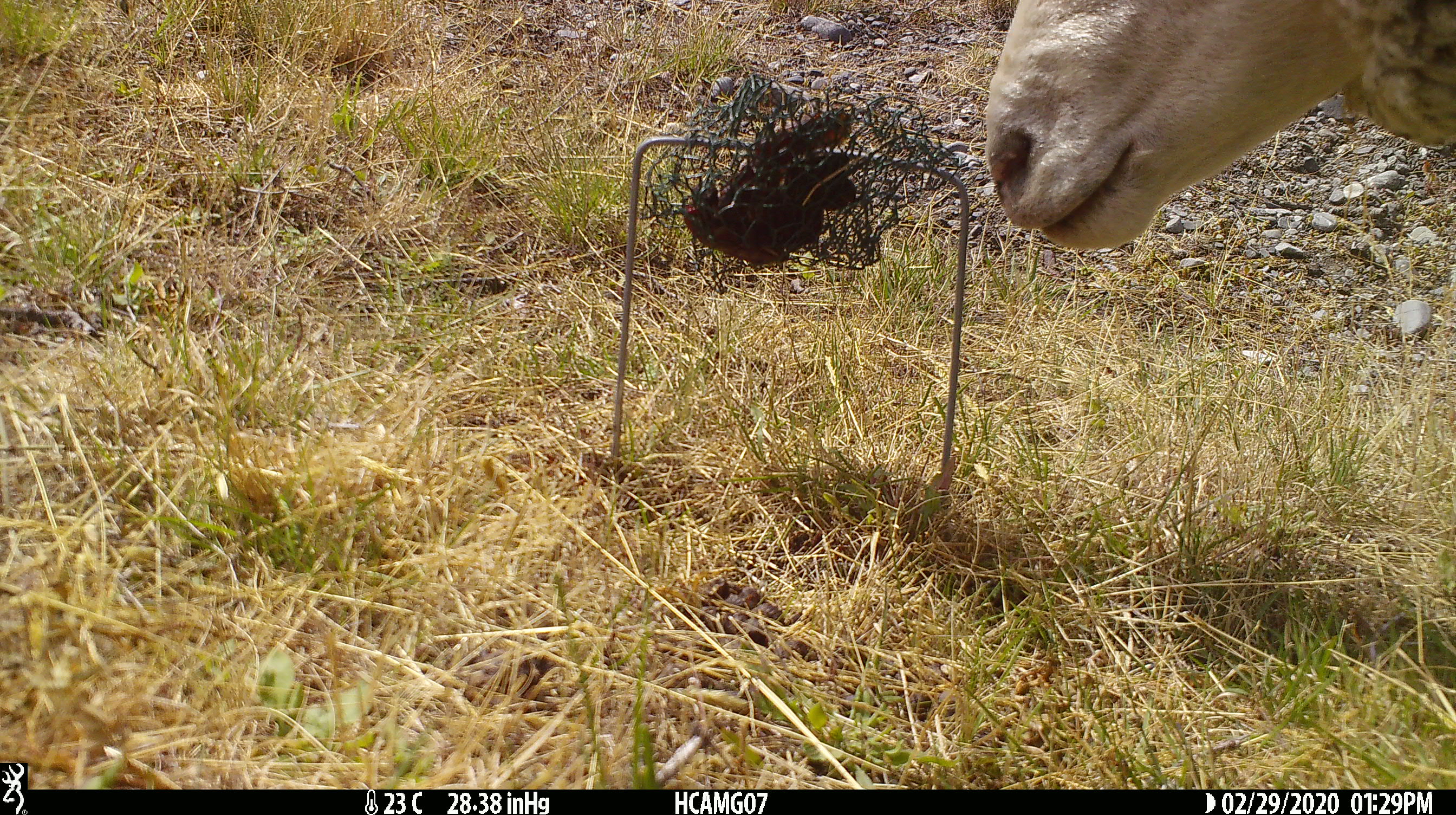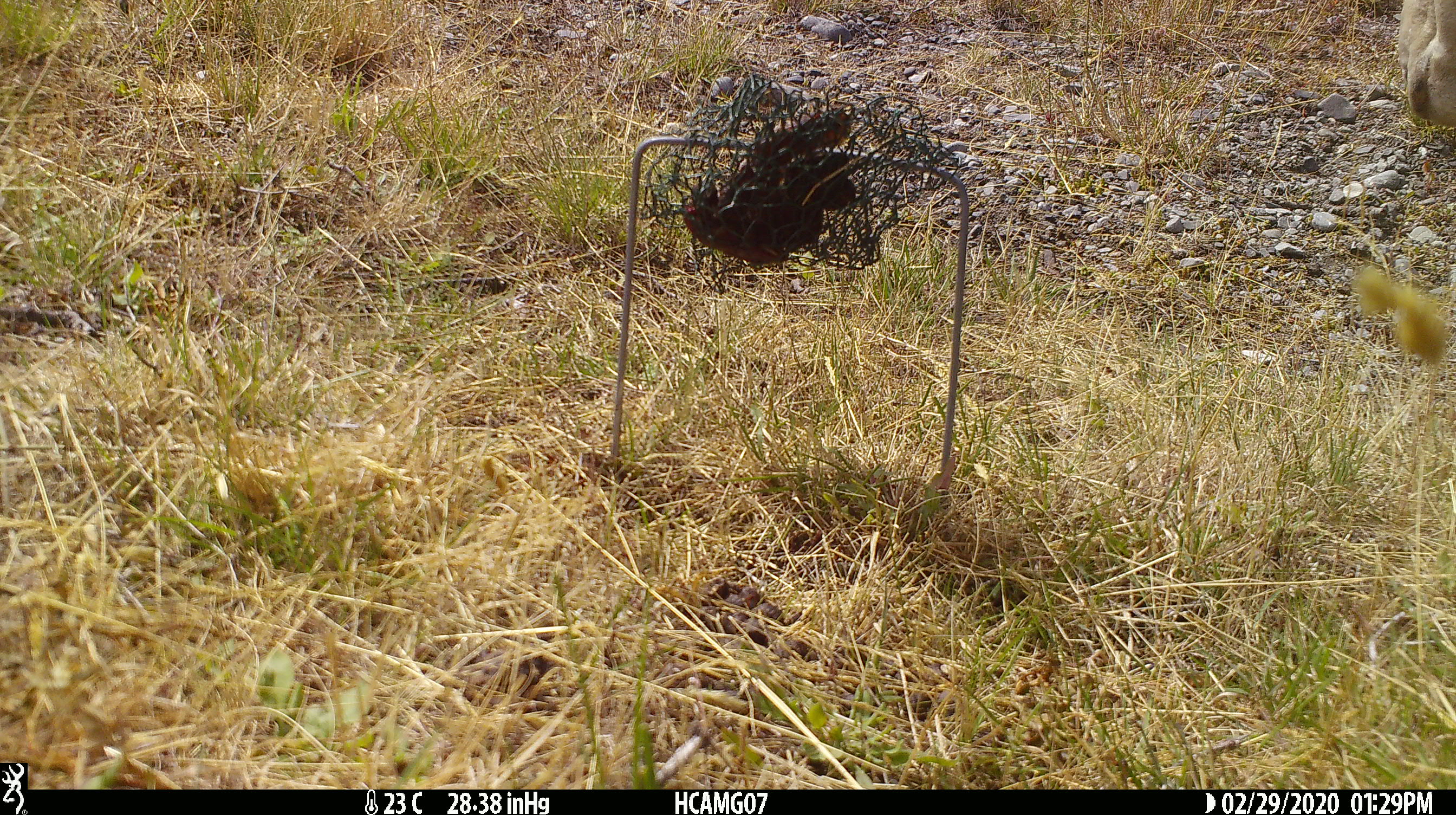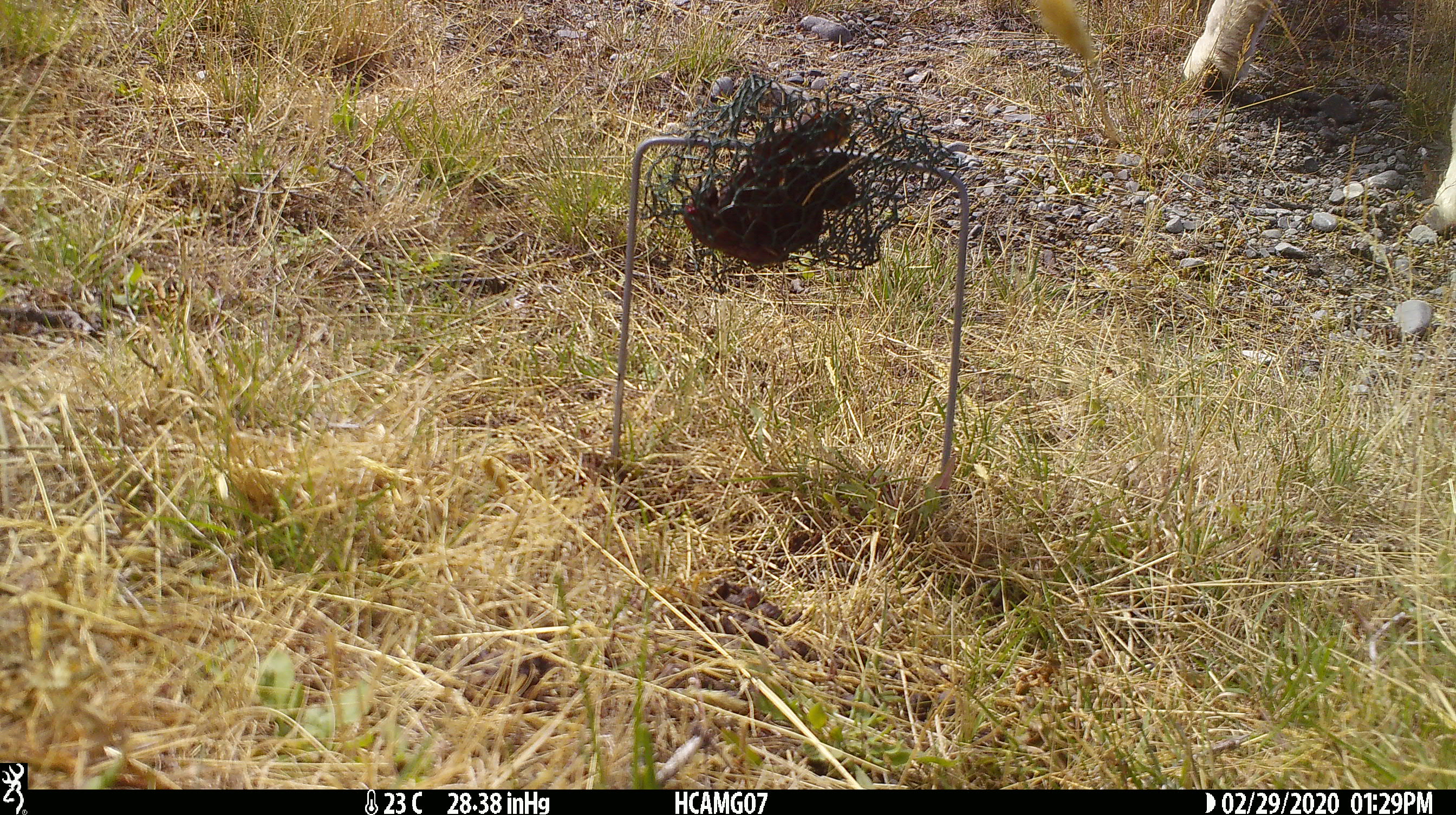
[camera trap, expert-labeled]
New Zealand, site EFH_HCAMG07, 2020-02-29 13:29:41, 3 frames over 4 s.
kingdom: Animalia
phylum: Chordata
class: Mammalia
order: Artiodactyla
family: Bovidae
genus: Ovis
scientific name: Ovis aries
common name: domestic sheep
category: sheep